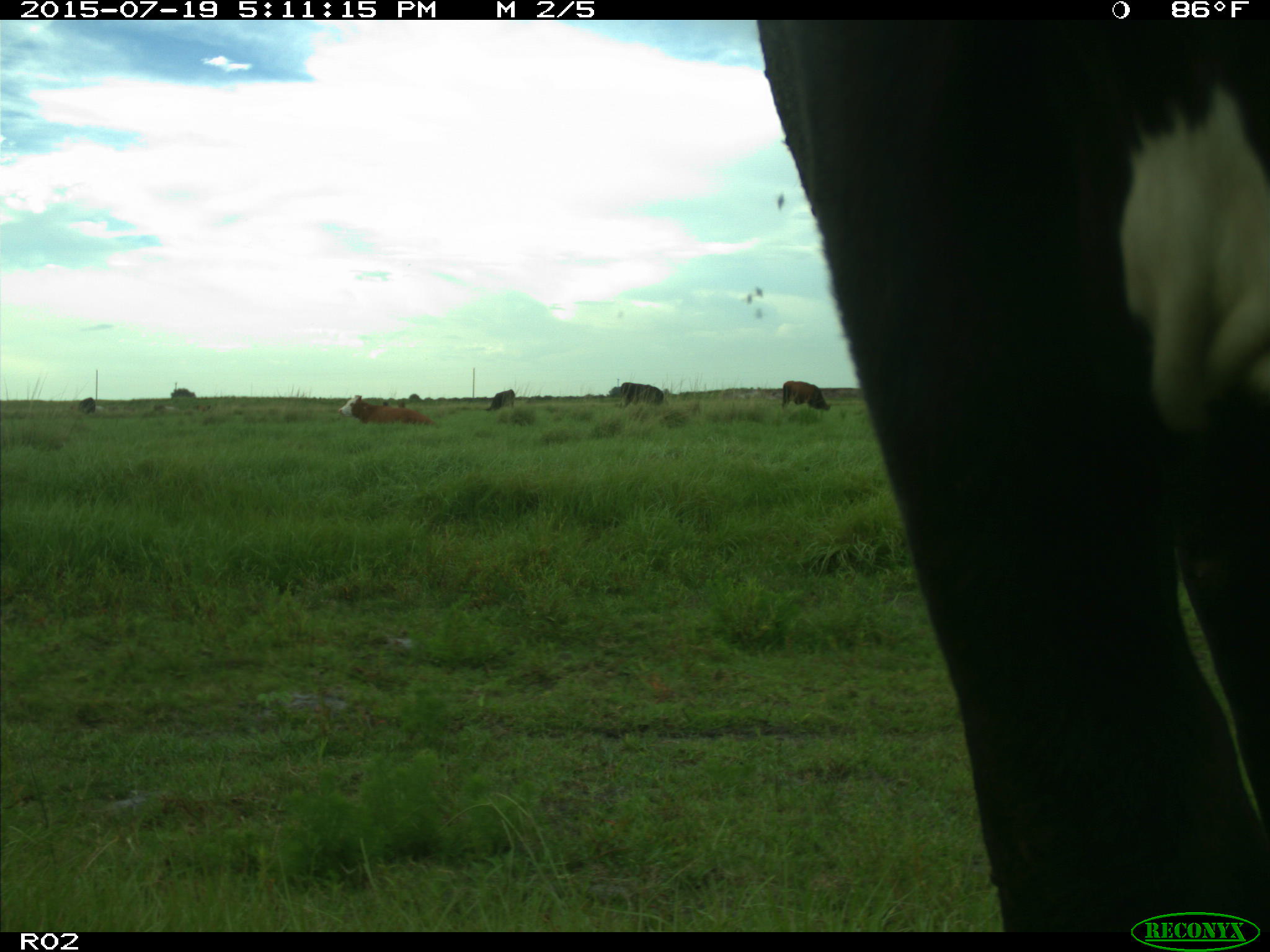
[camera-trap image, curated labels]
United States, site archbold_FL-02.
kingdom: Animalia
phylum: Chordata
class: Mammalia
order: Artiodactyla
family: Bovidae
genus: Bos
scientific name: Bos taurus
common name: domestic cow